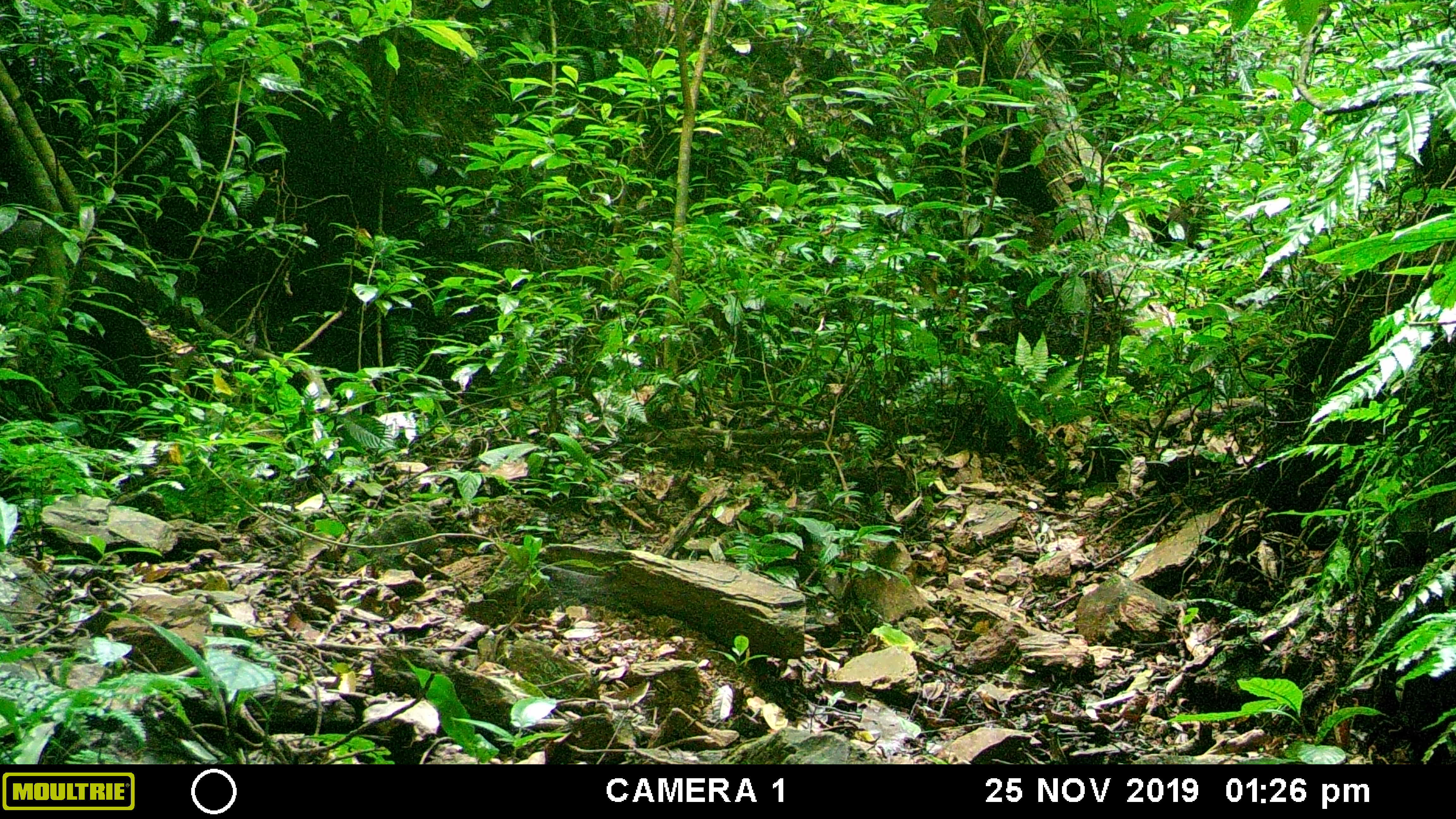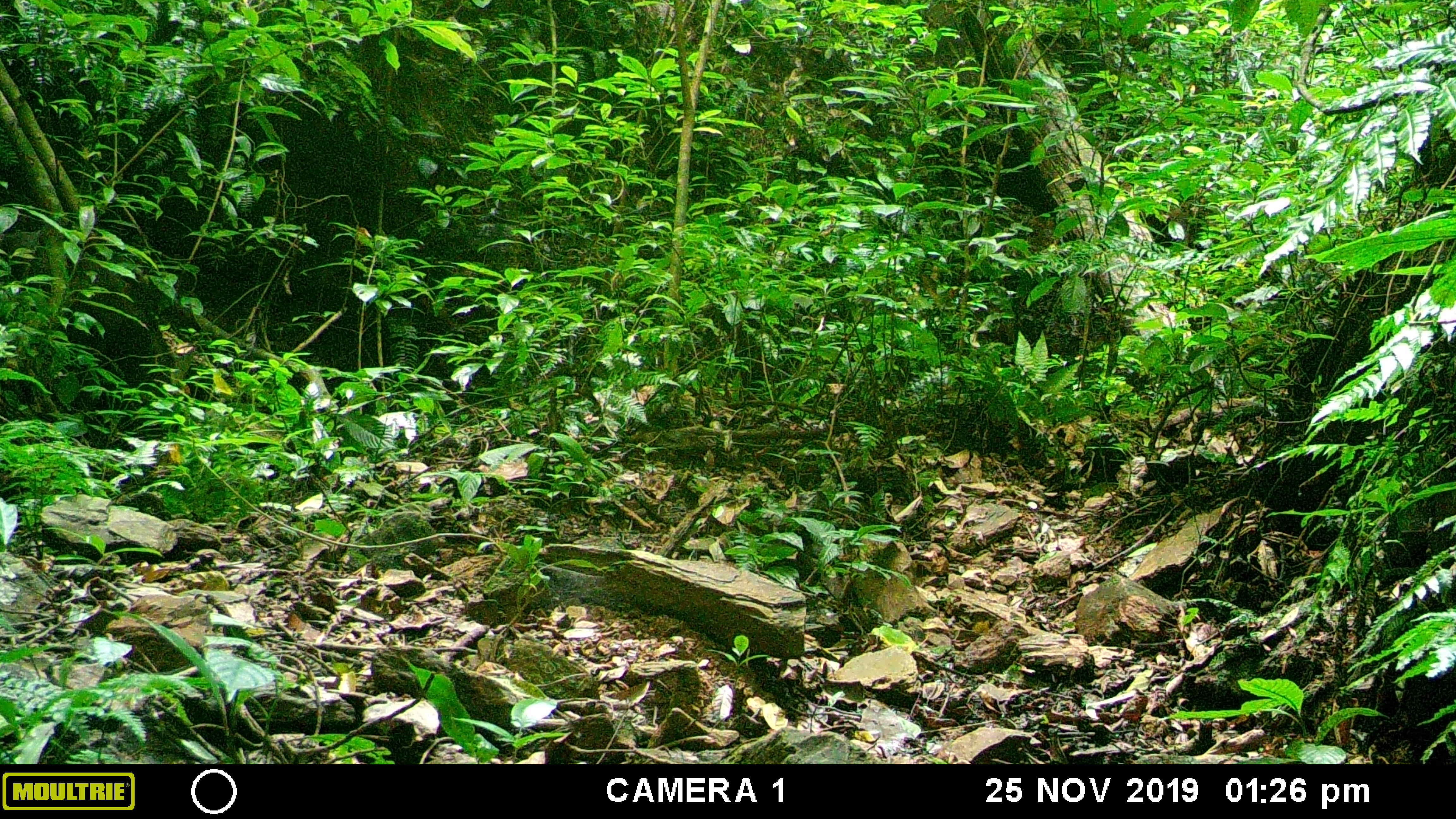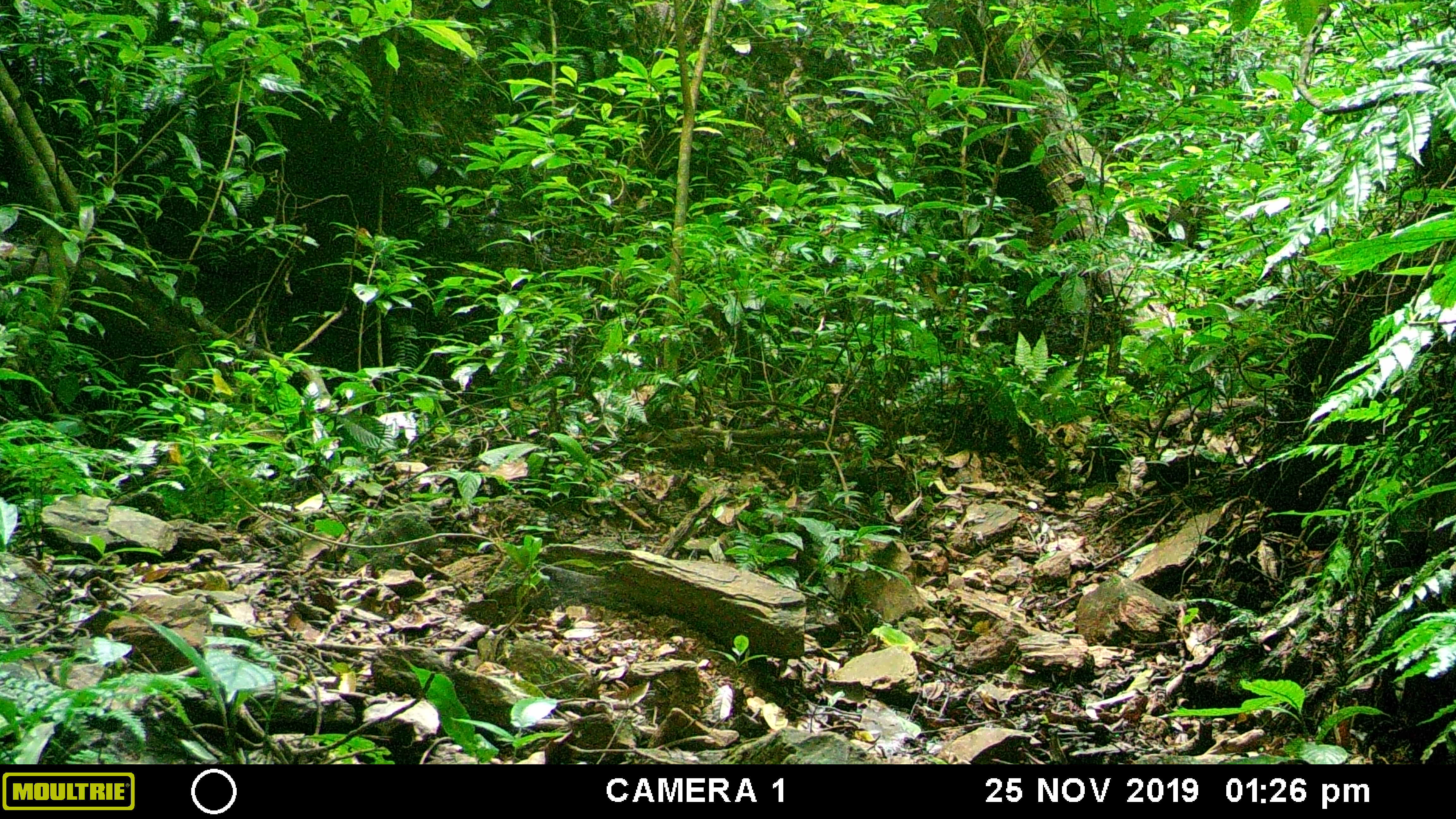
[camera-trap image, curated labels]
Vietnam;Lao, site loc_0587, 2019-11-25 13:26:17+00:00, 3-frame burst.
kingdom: Animalia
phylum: Chordata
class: Mammalia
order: Artiodactyla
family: Suidae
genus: Sus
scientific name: Sus scrofa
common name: eurasian wild pig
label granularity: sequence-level